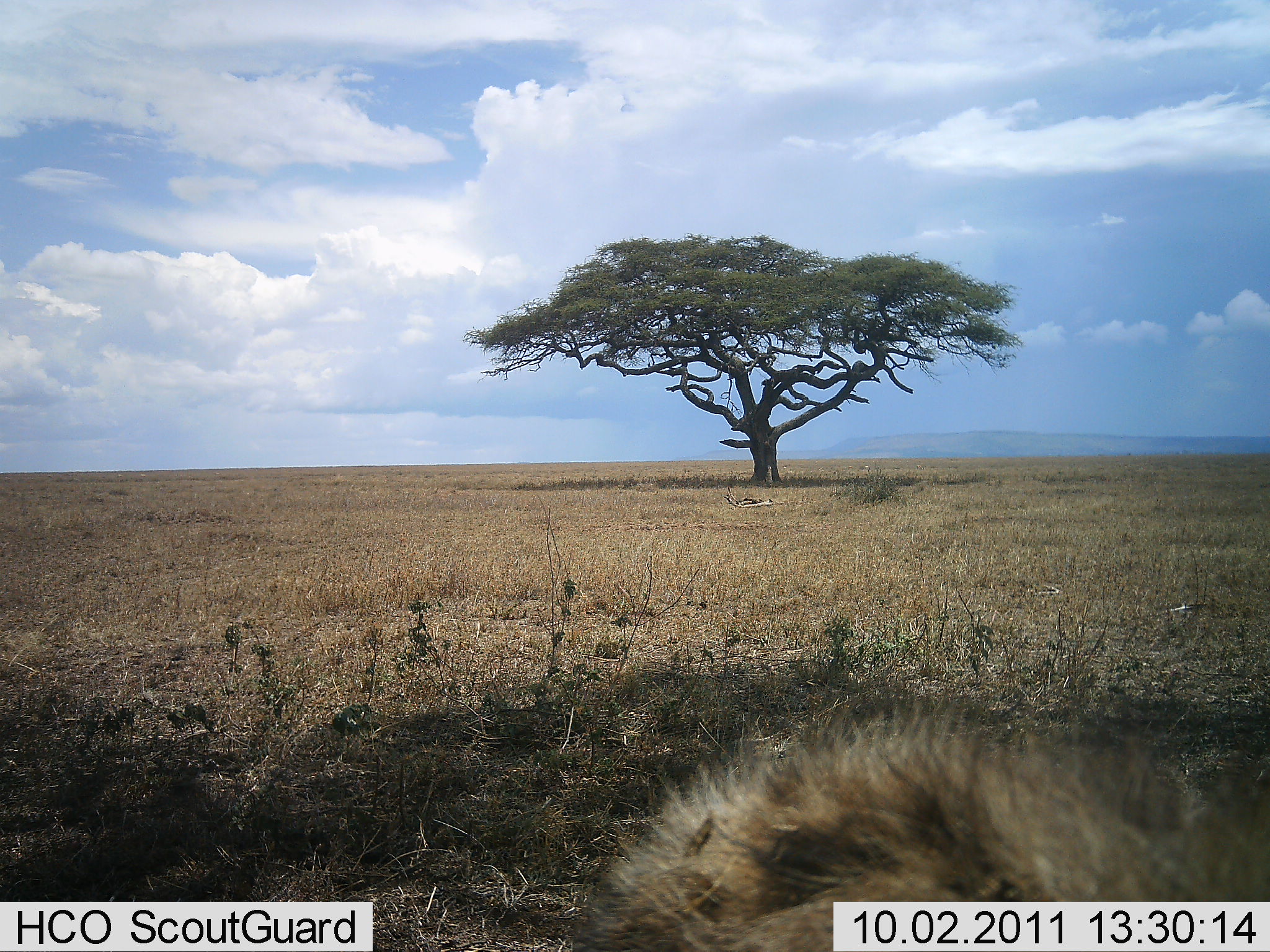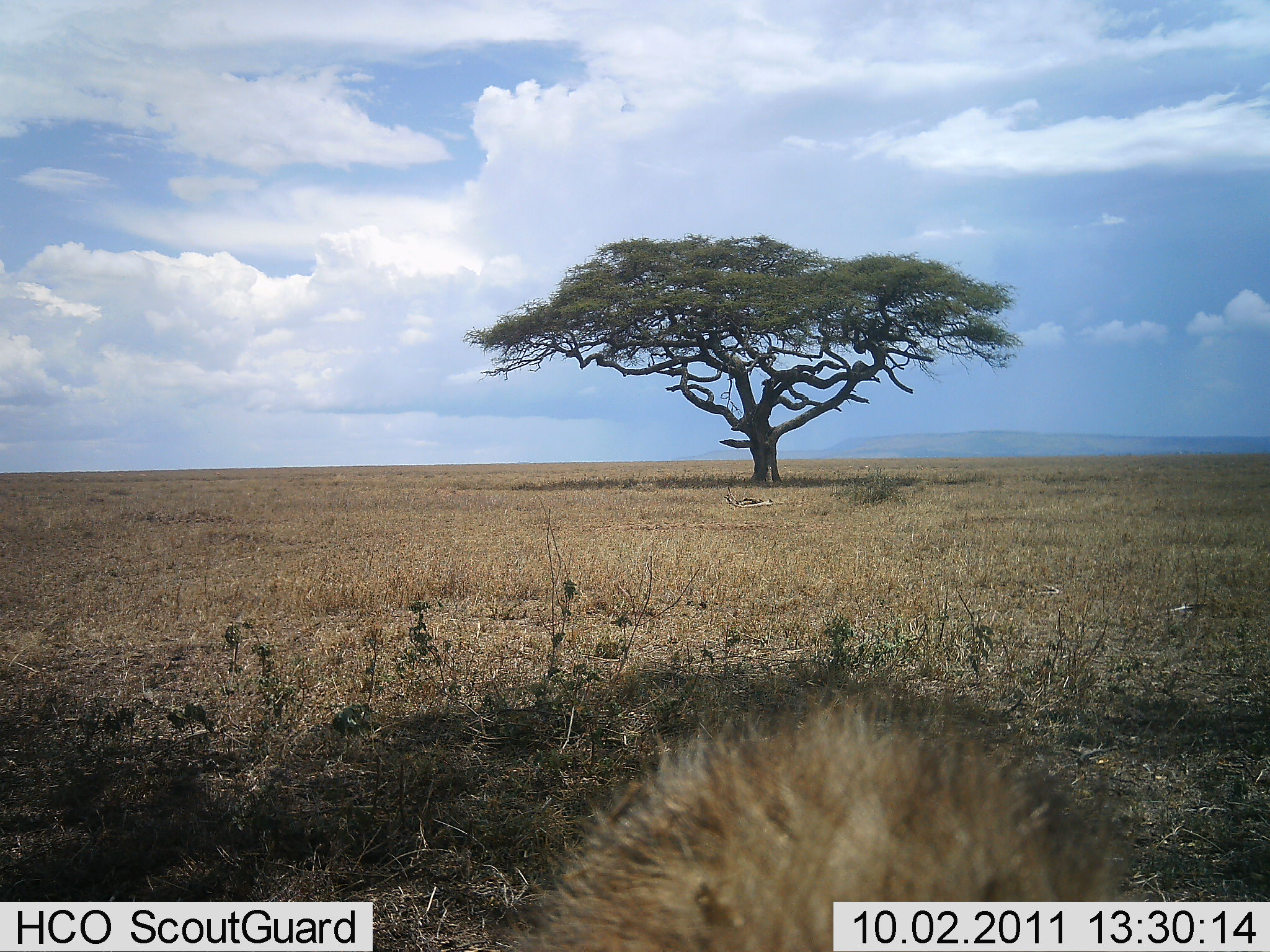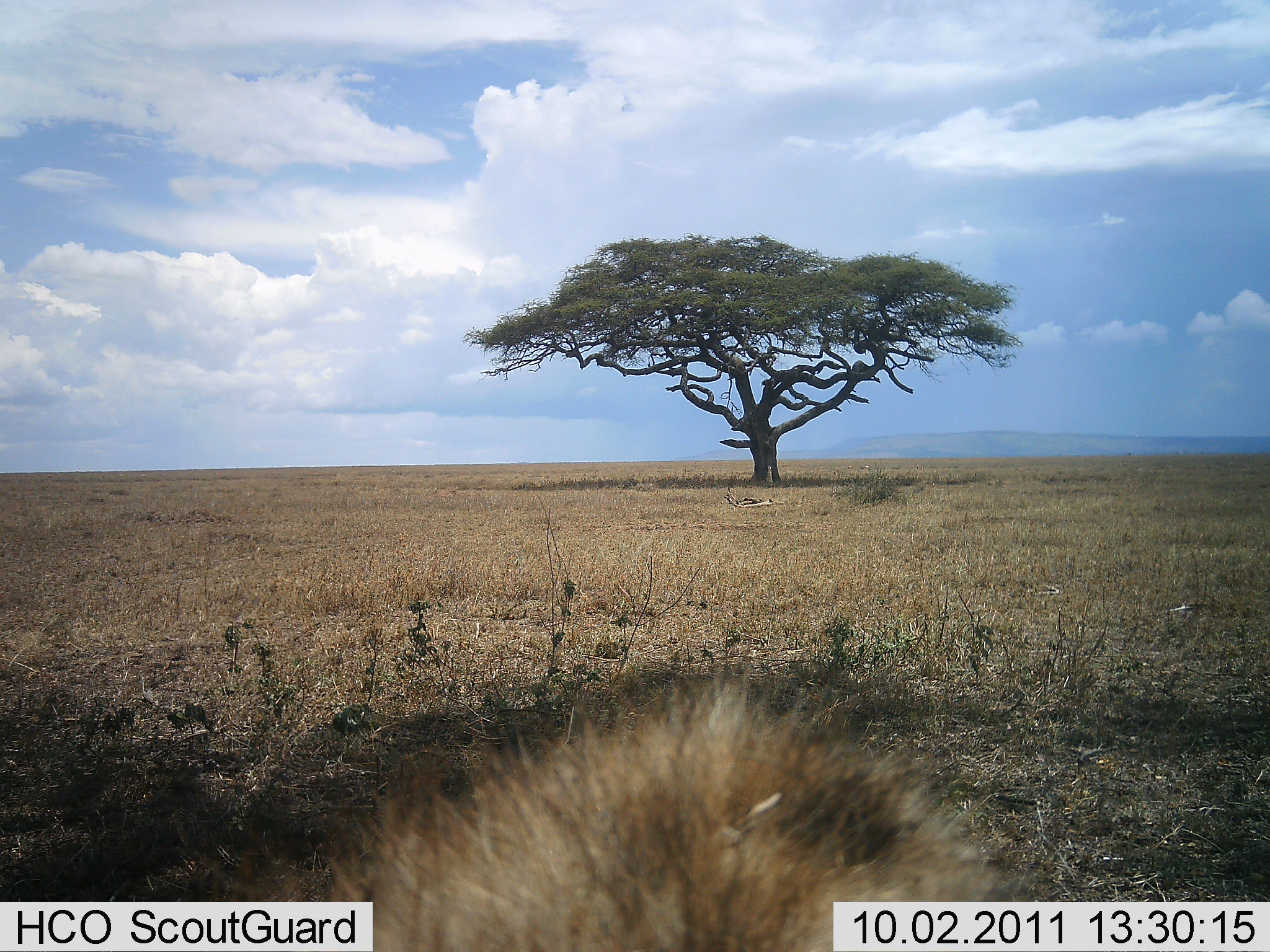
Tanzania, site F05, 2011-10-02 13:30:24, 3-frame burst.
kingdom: Animalia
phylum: Chordata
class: Mammalia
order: Carnivora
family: Hyaenidae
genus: Crocuta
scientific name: Crocuta crocuta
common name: spotted hyena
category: hyenaspotted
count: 1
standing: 67%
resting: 33%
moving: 0%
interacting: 0%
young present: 0%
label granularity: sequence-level